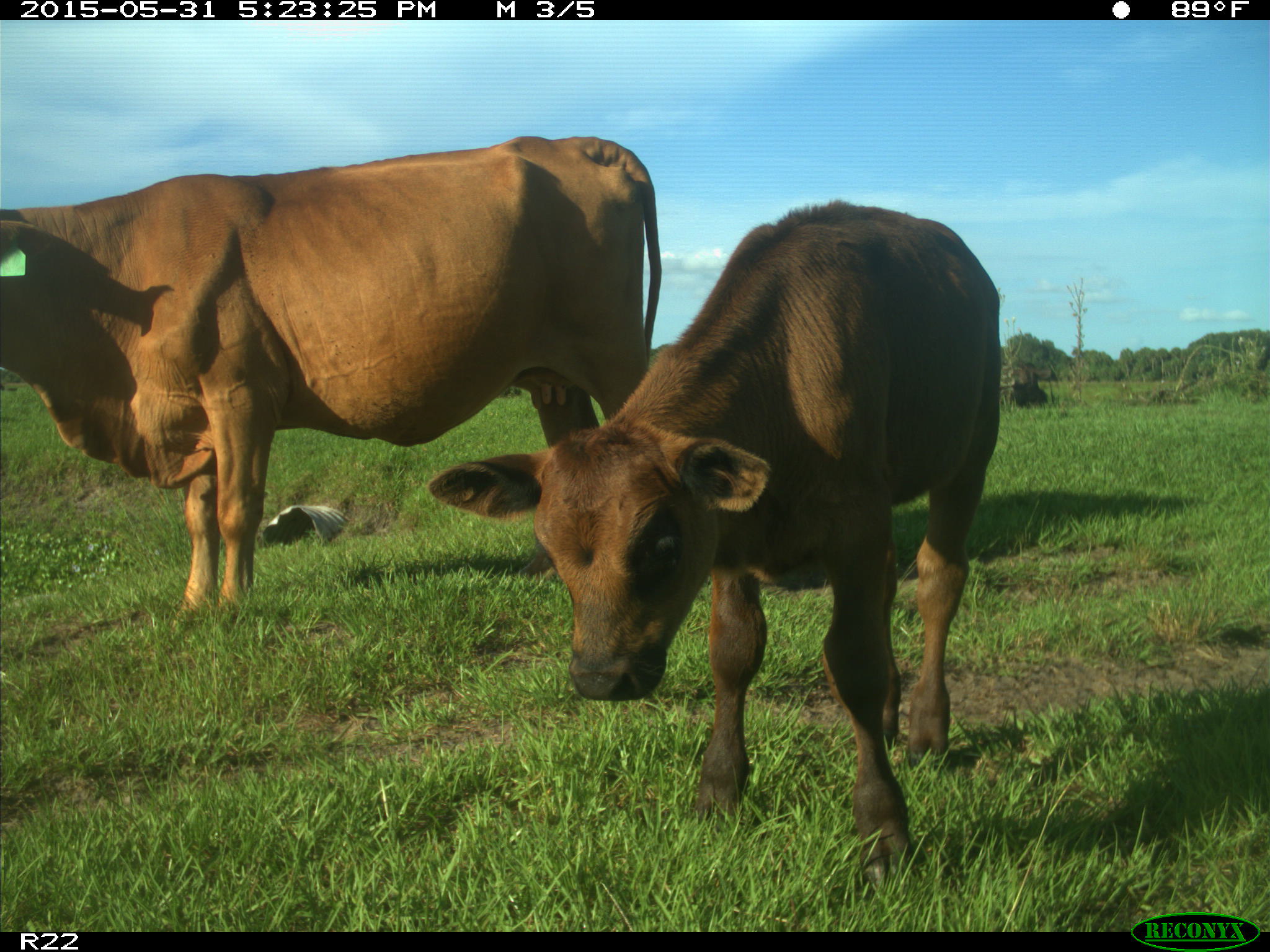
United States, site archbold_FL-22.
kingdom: Animalia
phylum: Chordata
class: Mammalia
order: Artiodactyla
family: Bovidae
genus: Bos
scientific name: Bos taurus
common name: domestic cow